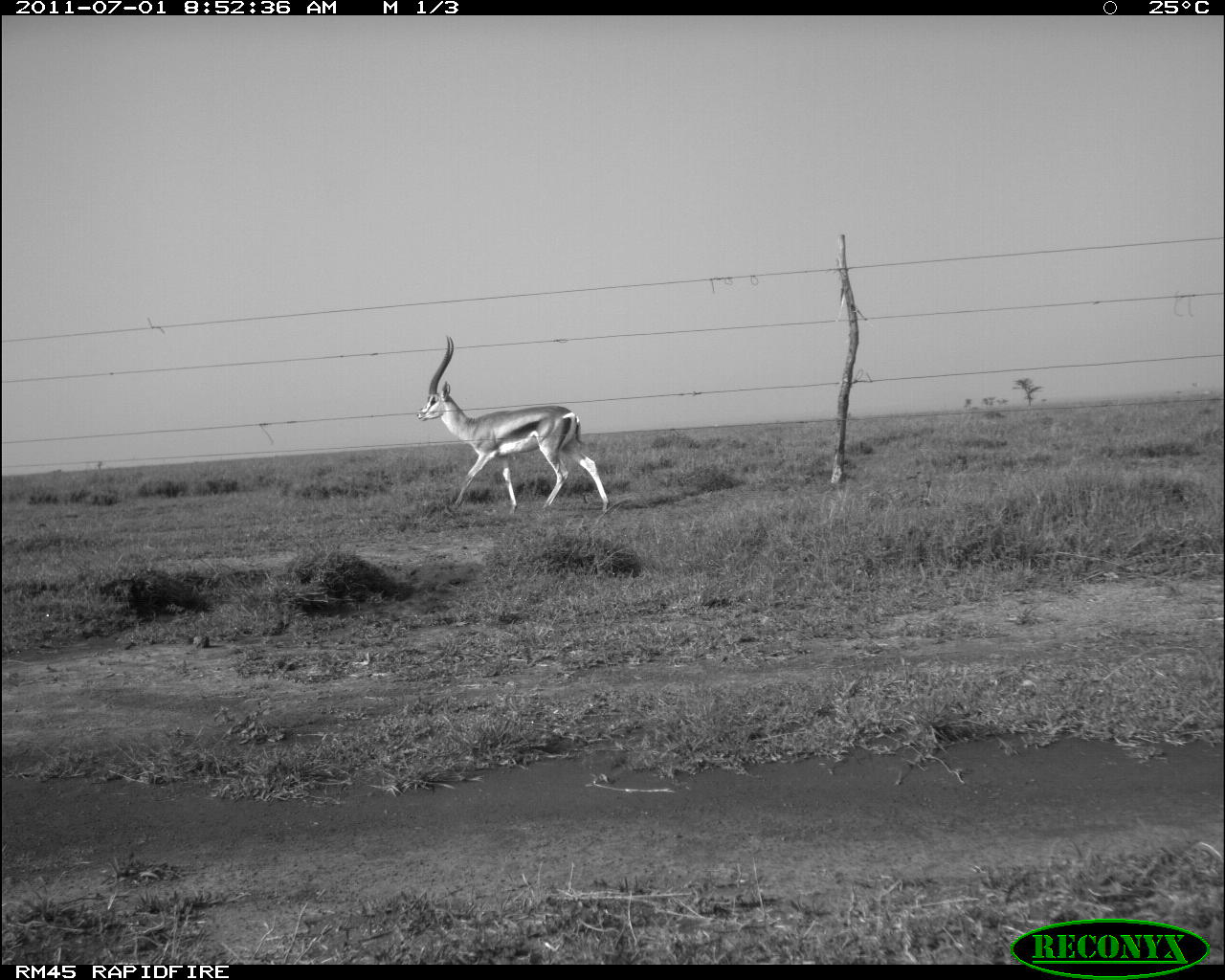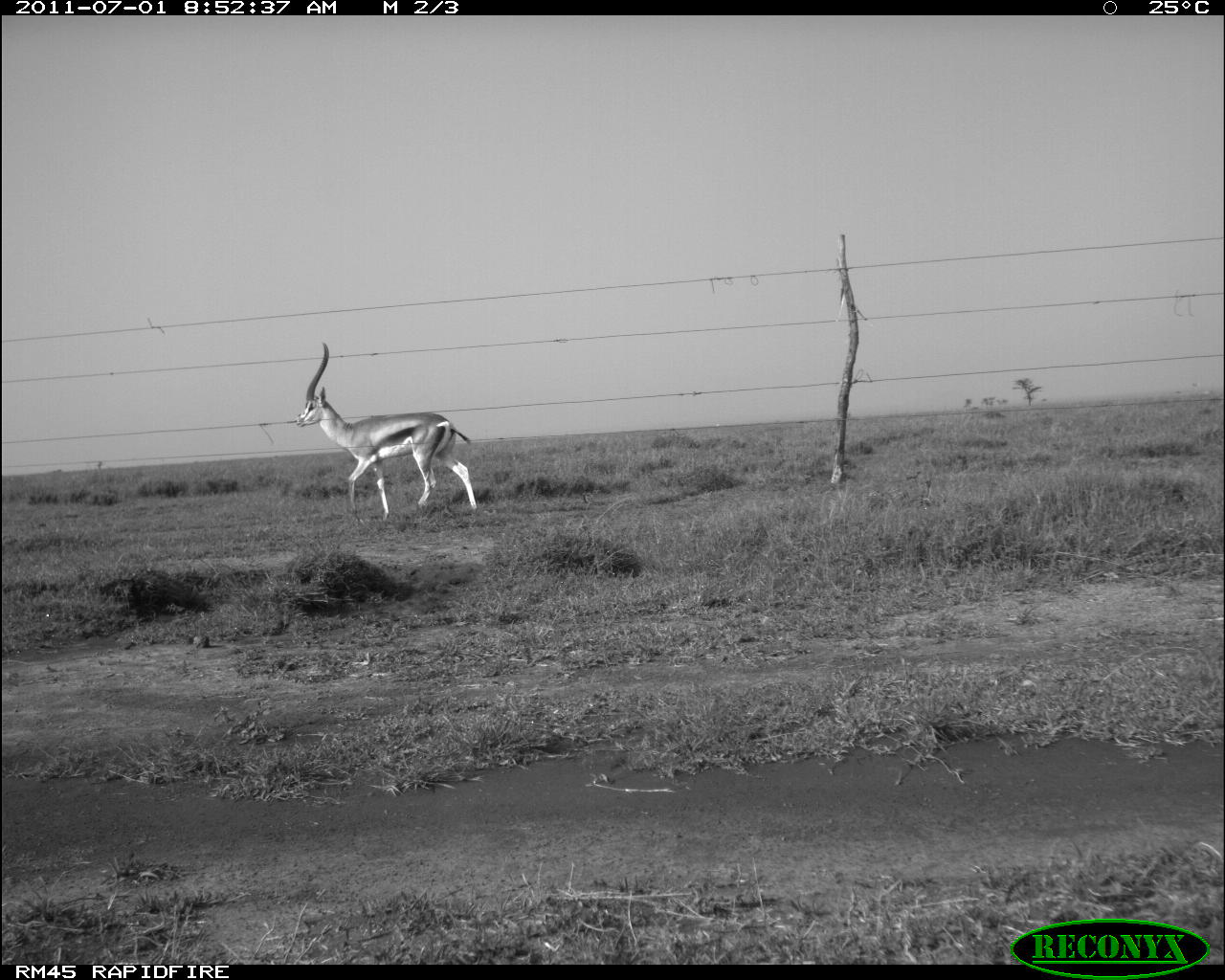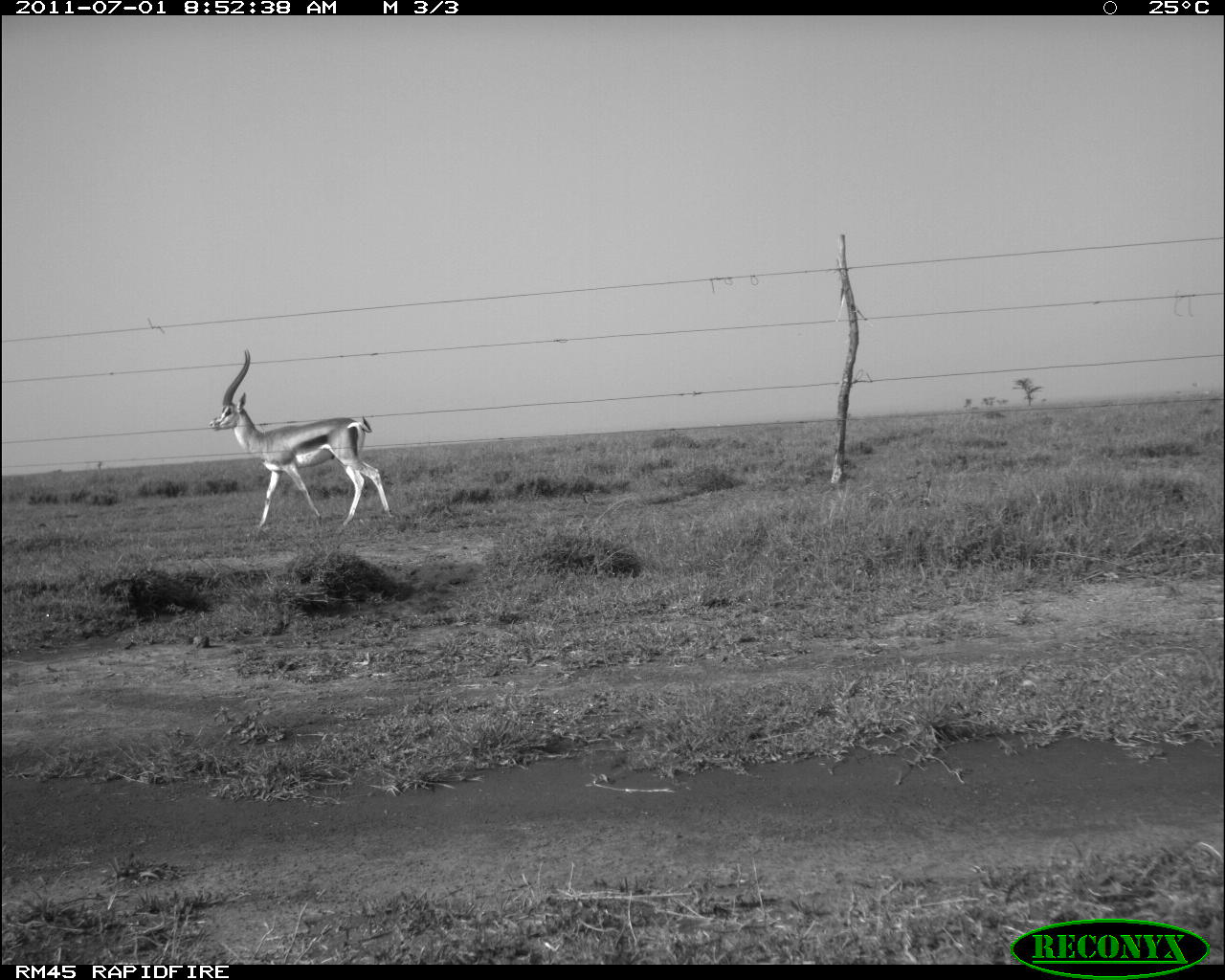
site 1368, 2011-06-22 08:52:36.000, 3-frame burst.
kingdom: Animalia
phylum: Chordata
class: Mammalia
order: Artiodactyla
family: Bovidae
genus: Nanger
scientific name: Nanger granti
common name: grant's gazelle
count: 1